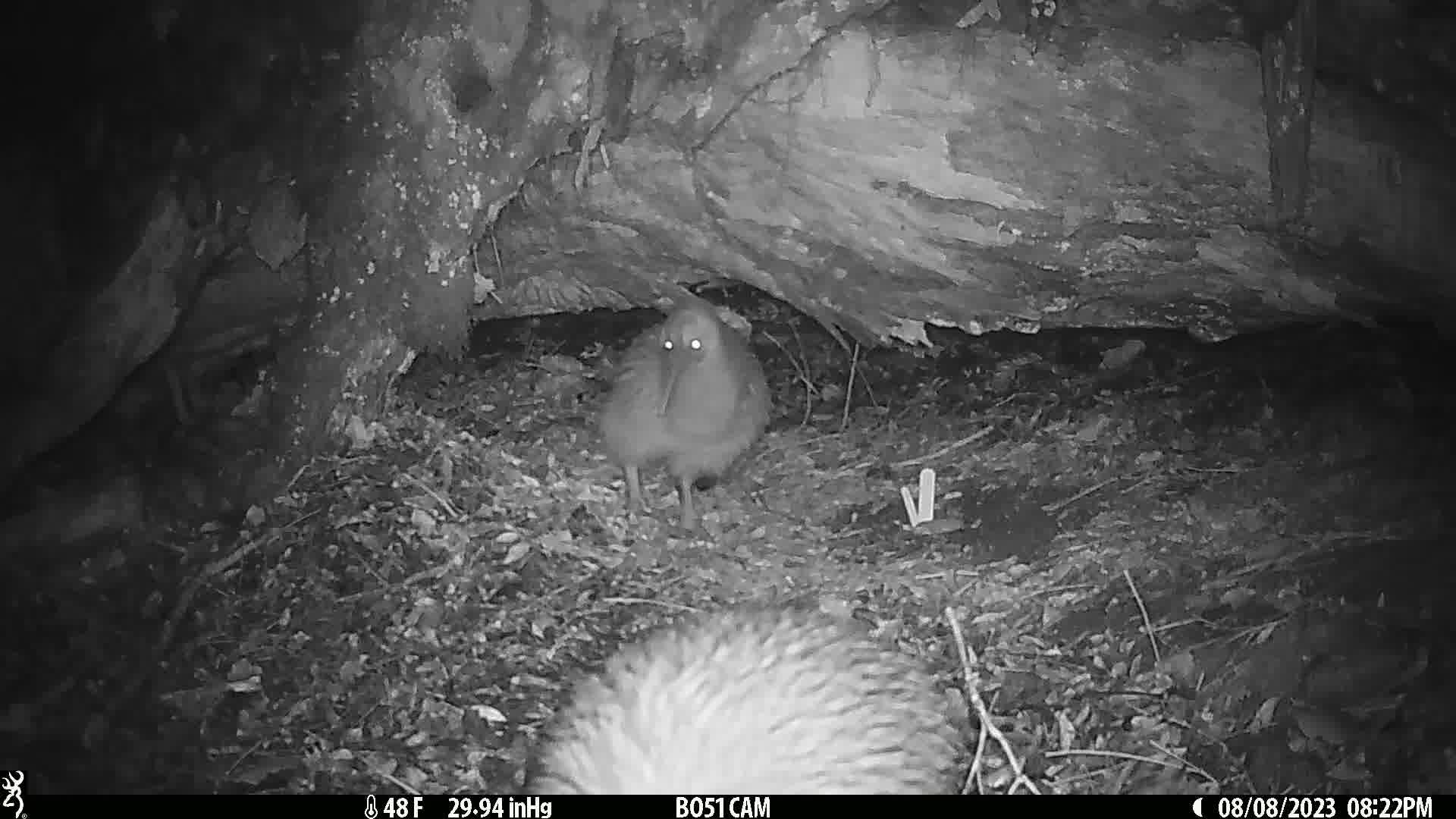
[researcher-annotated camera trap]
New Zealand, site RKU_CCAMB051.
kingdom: Animalia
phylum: Chordata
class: Aves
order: Apterygiformes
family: Apterygidae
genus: Apteryx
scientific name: Apteryx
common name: kiwi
Kiwi (Apteryx).